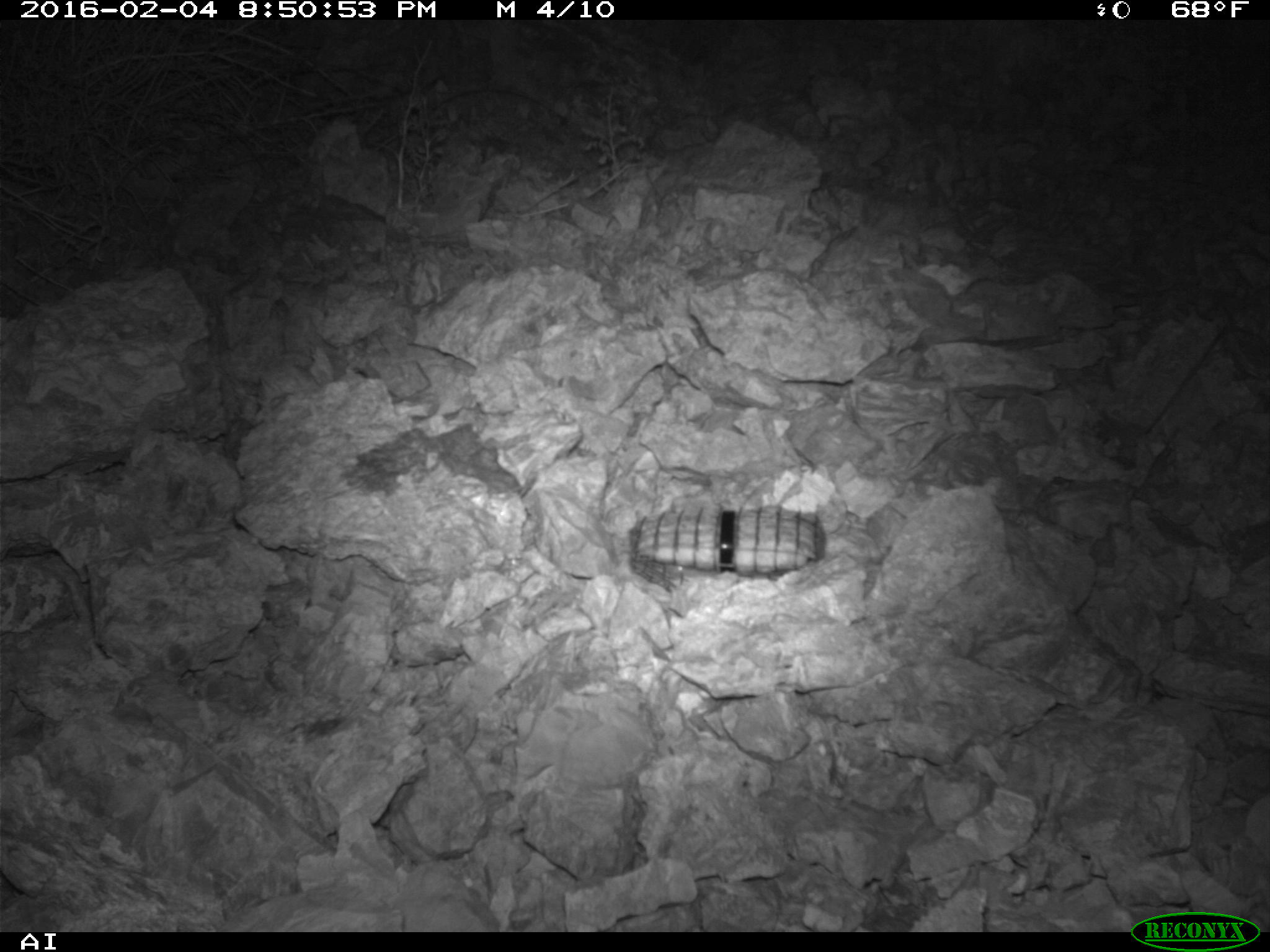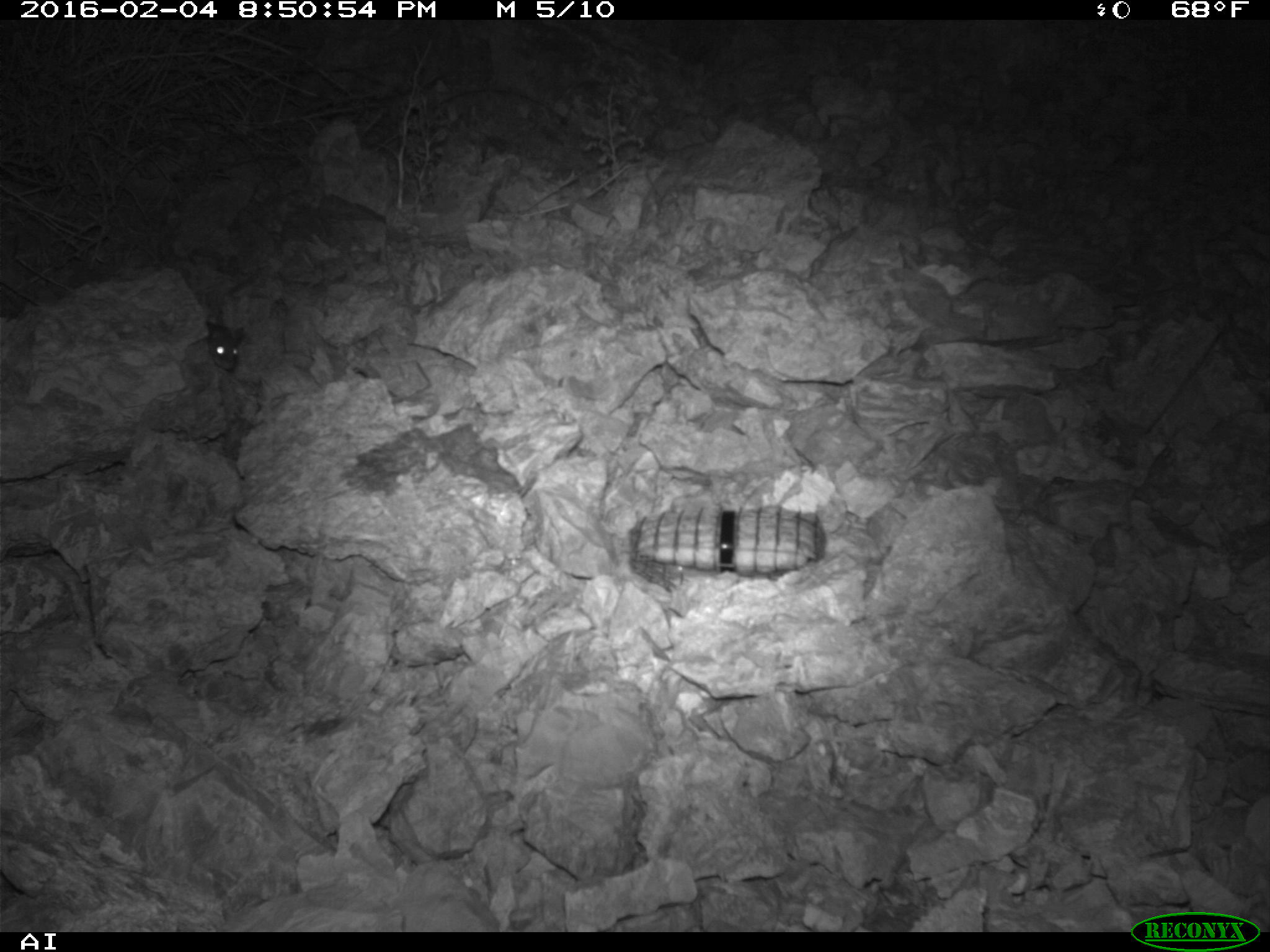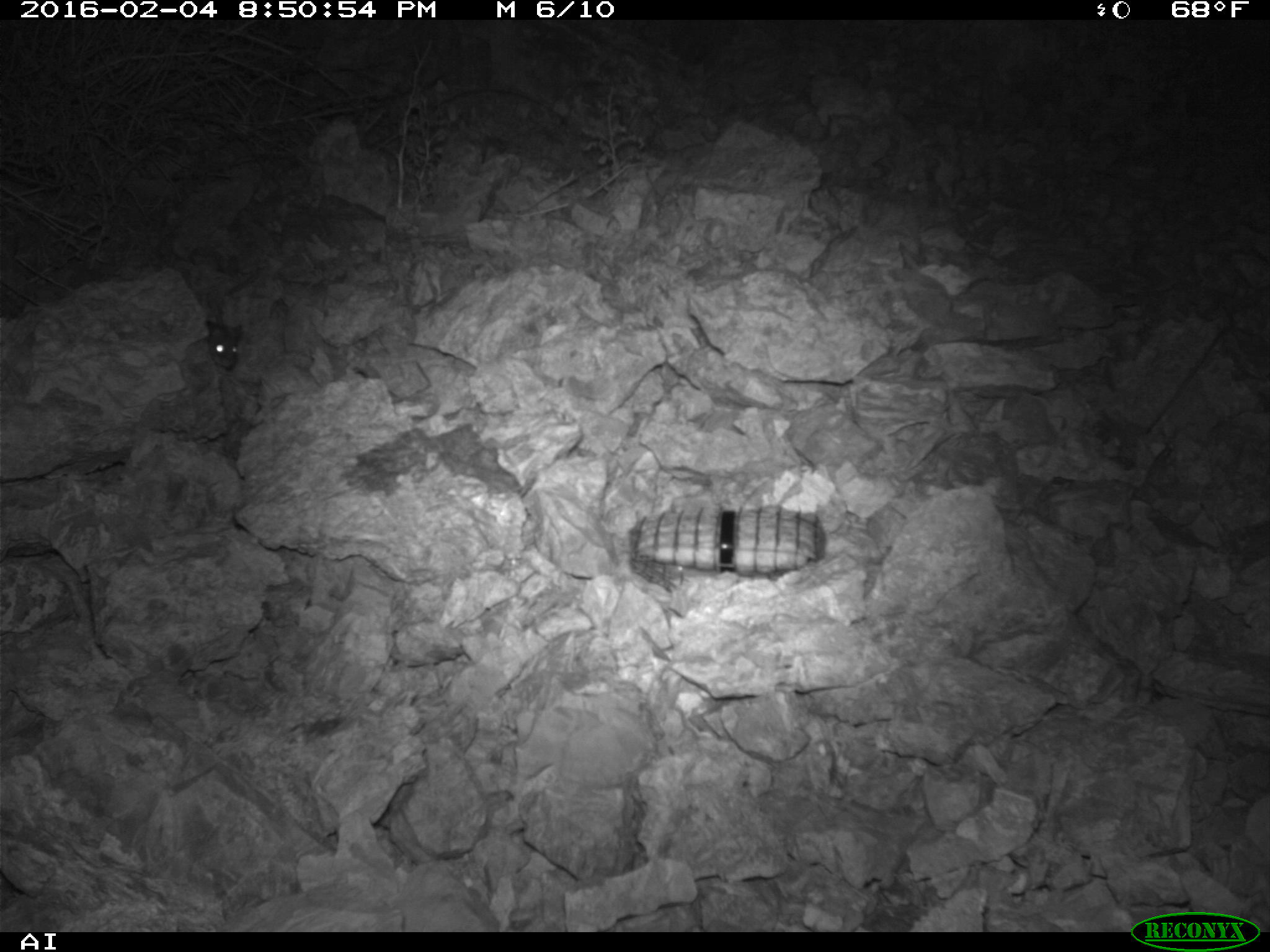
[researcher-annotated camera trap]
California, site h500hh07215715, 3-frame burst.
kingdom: Animalia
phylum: Chordata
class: Mammalia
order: Rodentia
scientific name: Rodentia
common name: rodent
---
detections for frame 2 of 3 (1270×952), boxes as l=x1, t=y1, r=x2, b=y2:
rodent: l=205, t=319, r=244, b=371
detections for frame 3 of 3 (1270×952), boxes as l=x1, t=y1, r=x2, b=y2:
rodent: l=205, t=320, r=242, b=369